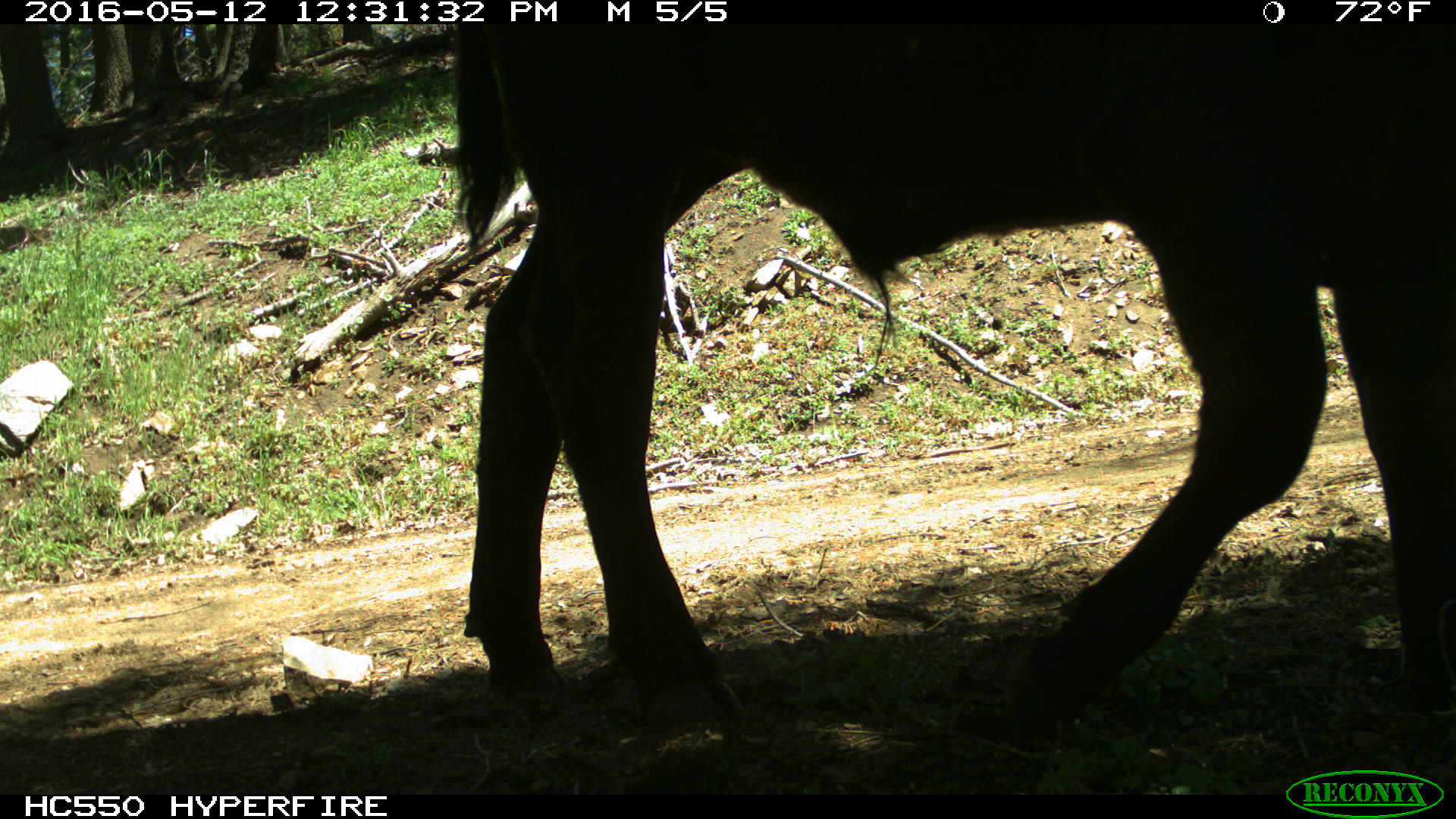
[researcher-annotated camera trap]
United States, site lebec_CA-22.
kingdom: Animalia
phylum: Chordata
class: Mammalia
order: Artiodactyla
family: Bovidae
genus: Bos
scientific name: Bos taurus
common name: domestic cow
Bos taurus (domestic cow).